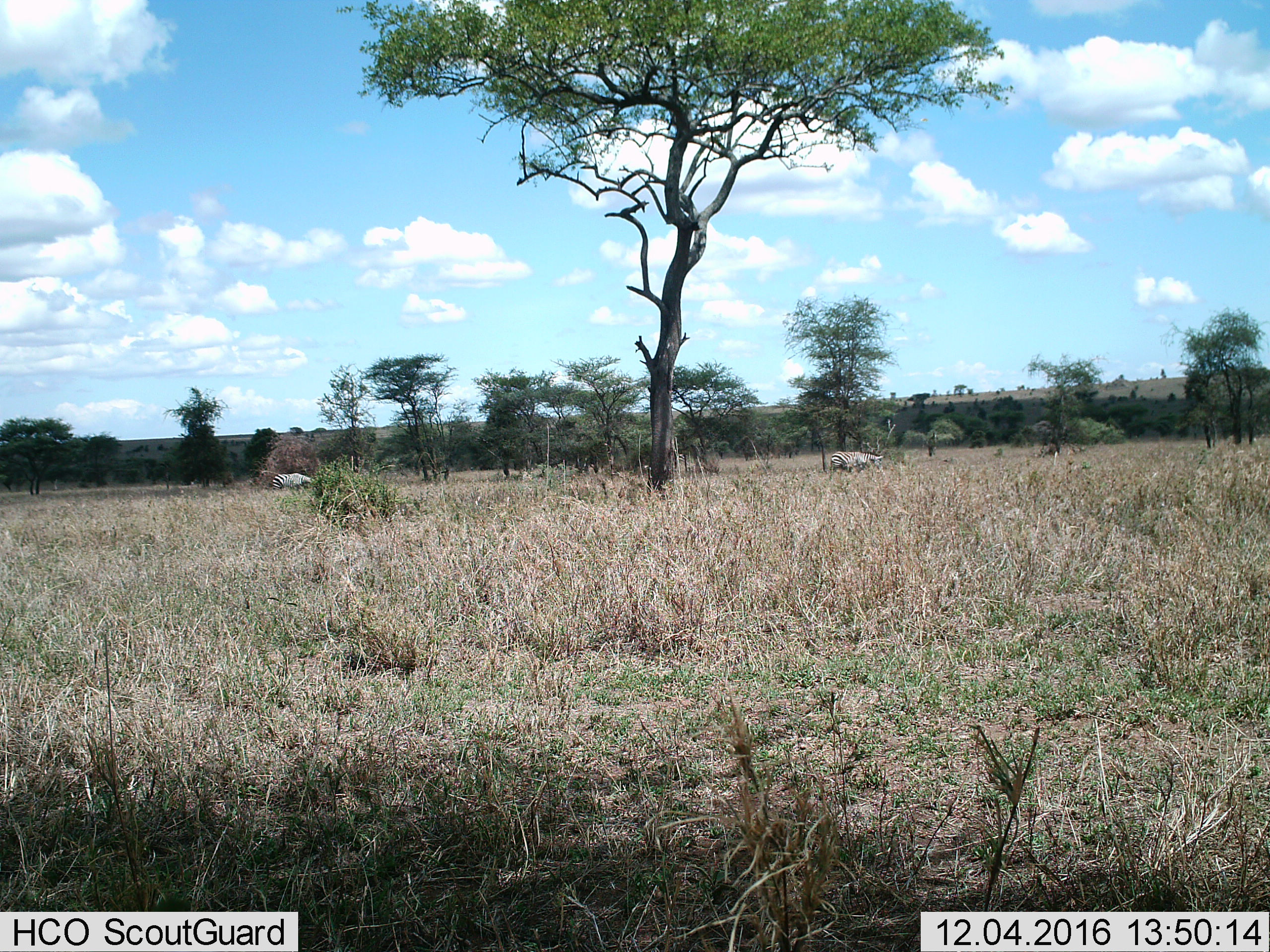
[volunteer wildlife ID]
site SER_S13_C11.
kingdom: Animalia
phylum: Chordata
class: Mammalia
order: Perissodactyla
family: Equidae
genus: Equus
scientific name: Equus quagga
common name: plains zebra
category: zebraplains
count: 2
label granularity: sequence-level